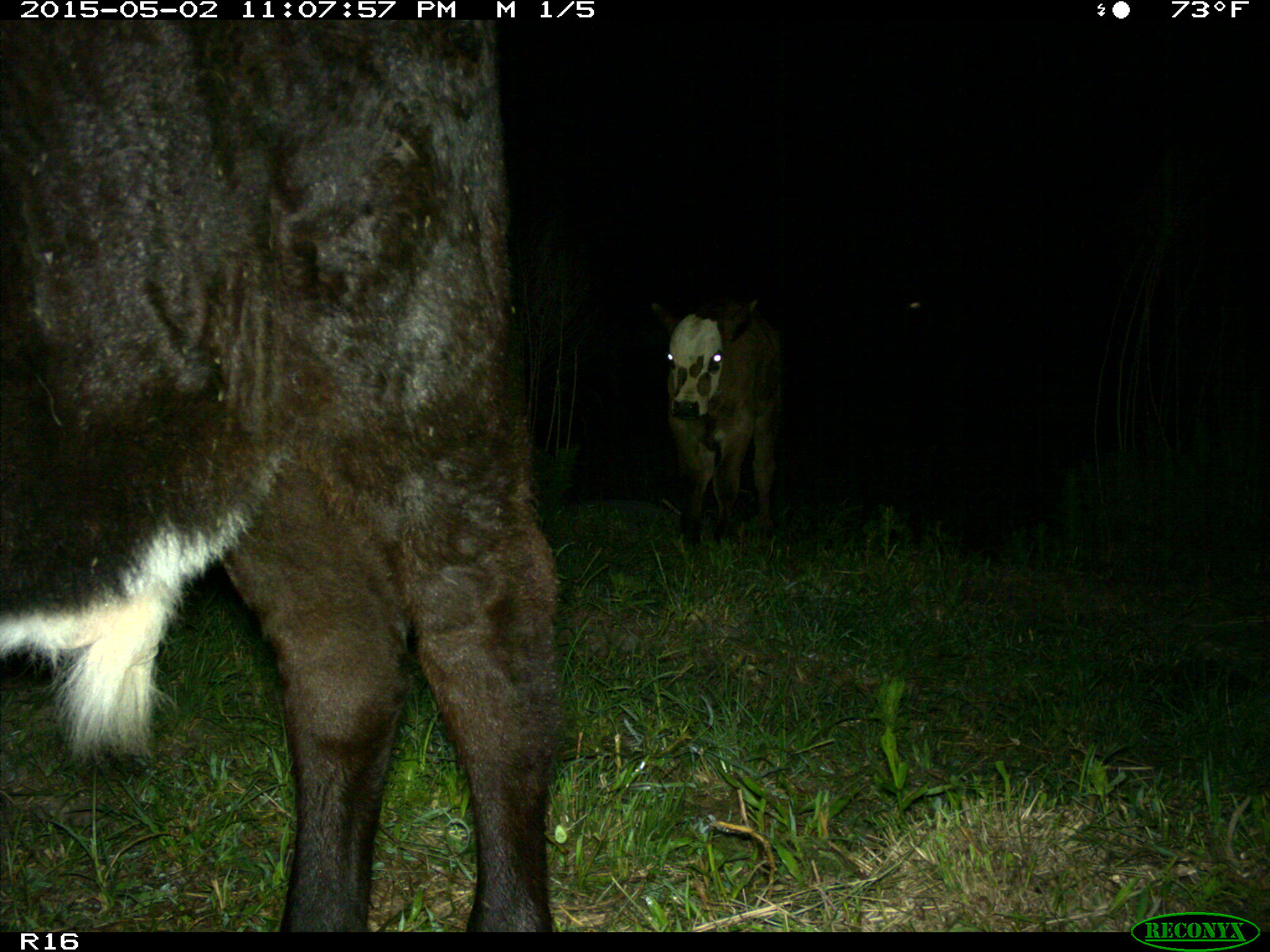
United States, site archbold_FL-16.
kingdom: Animalia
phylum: Chordata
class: Mammalia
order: Artiodactyla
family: Bovidae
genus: Bos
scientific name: Bos taurus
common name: domestic cow